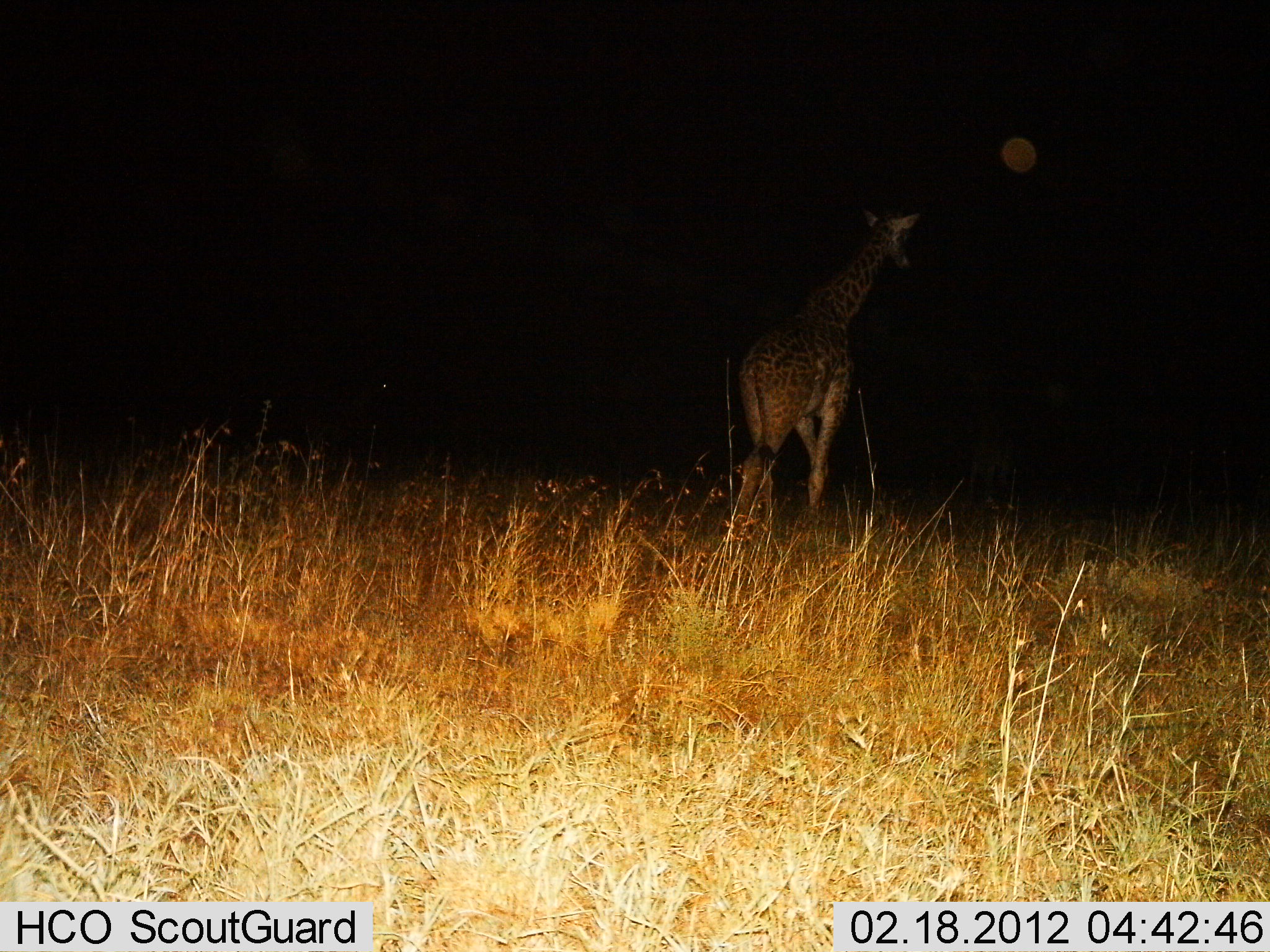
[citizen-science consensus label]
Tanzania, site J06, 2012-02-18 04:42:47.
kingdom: Animalia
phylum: Chordata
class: Mammalia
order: Artiodactyla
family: Giraffidae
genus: Giraffa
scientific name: Giraffa camelopardalis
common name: giraffe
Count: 1.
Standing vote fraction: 19%.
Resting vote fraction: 0%.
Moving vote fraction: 85%.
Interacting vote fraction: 0%.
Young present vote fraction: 0%.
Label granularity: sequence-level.